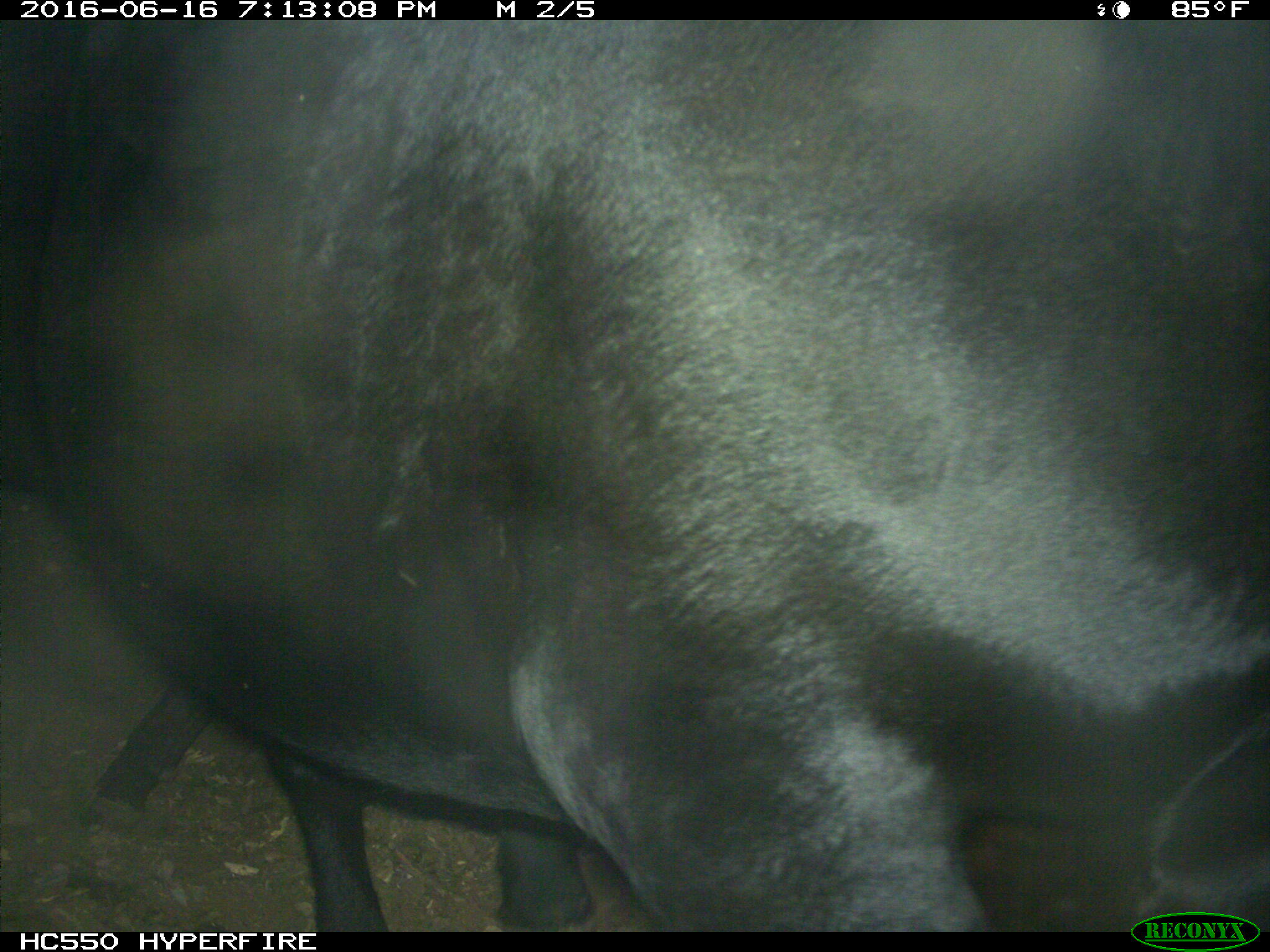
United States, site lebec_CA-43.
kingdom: Animalia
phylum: Chordata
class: Mammalia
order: Artiodactyla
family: Bovidae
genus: Bos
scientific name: Bos taurus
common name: domestic cow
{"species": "Bos taurus (domestic cow)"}